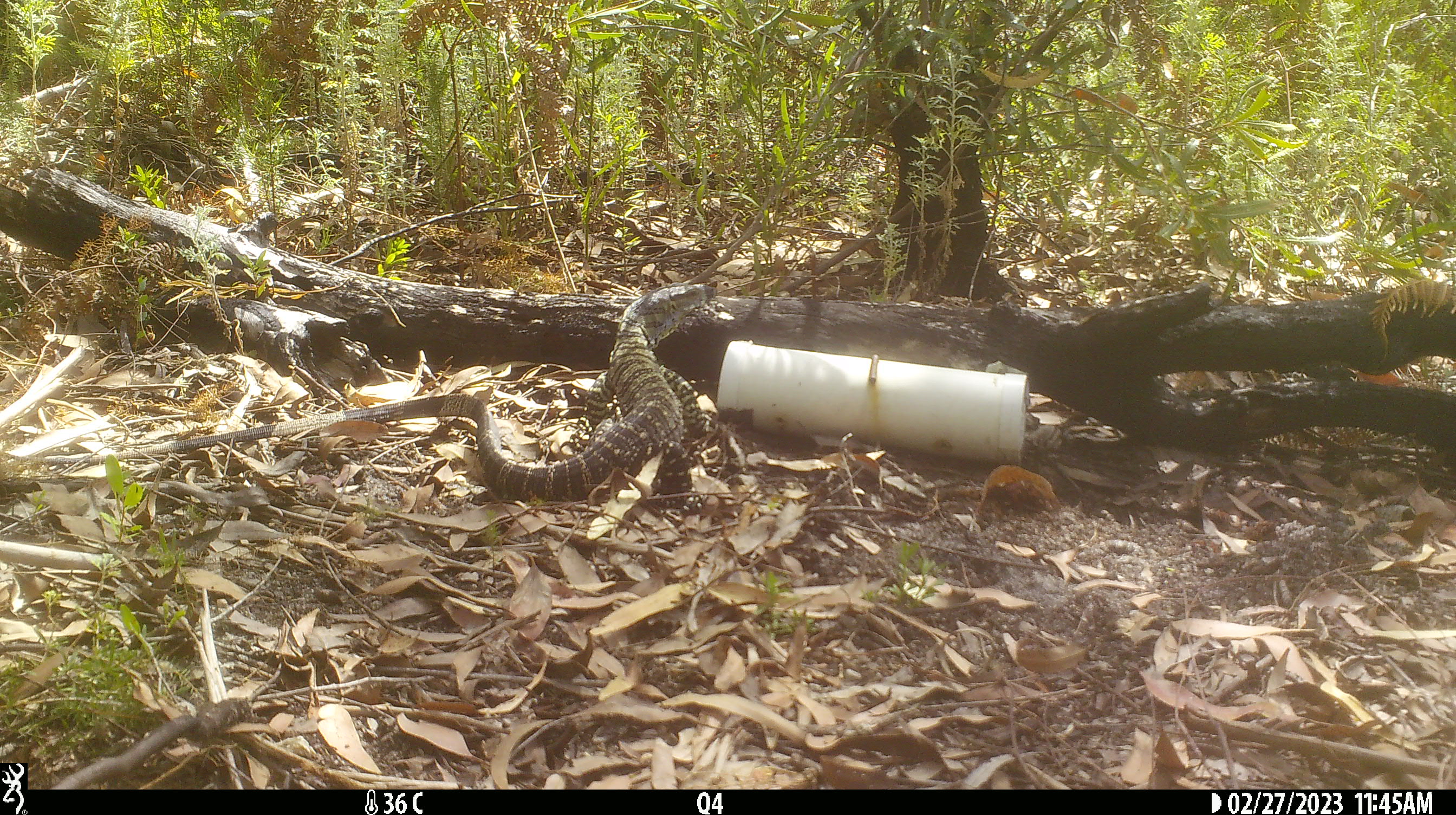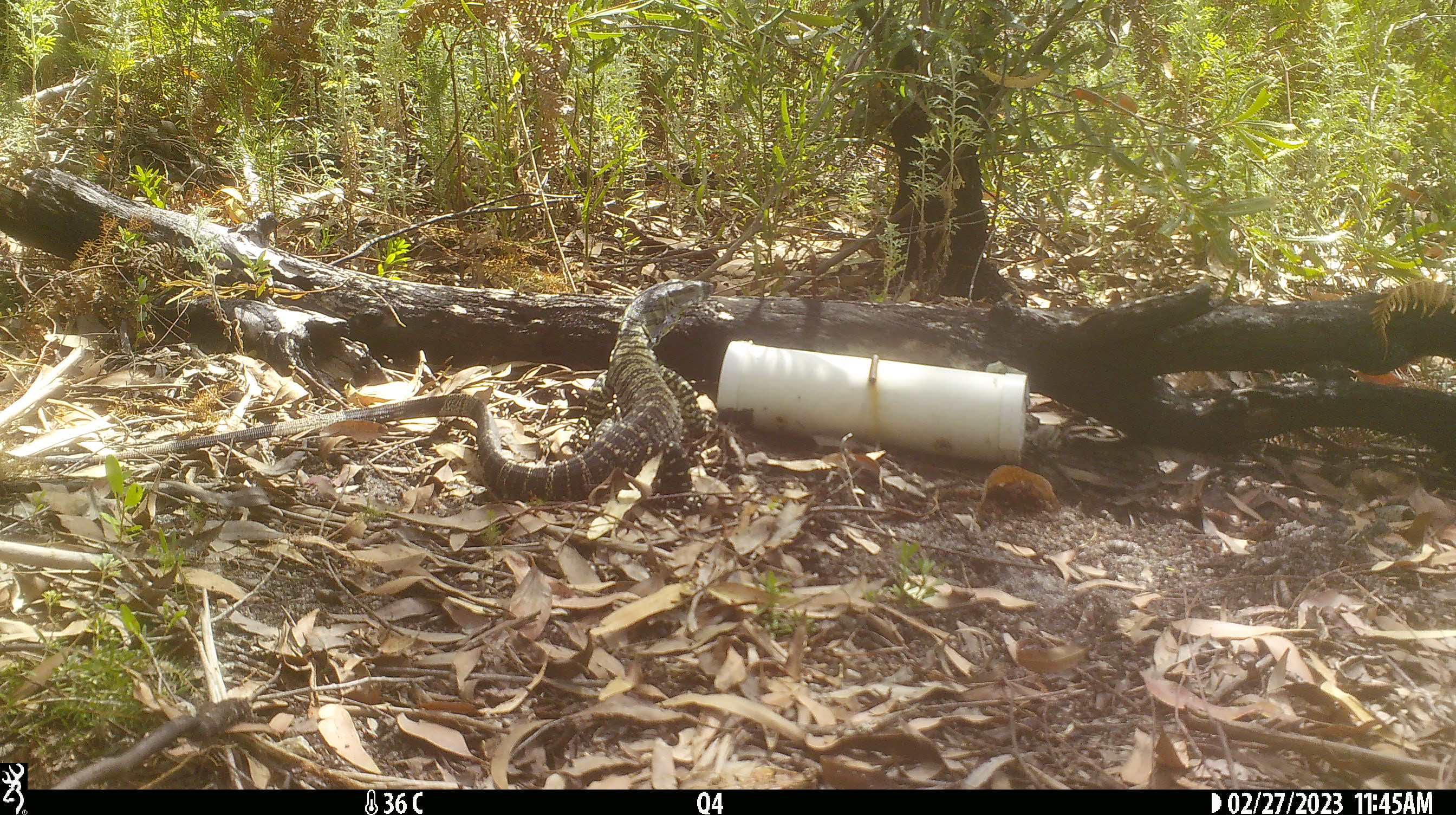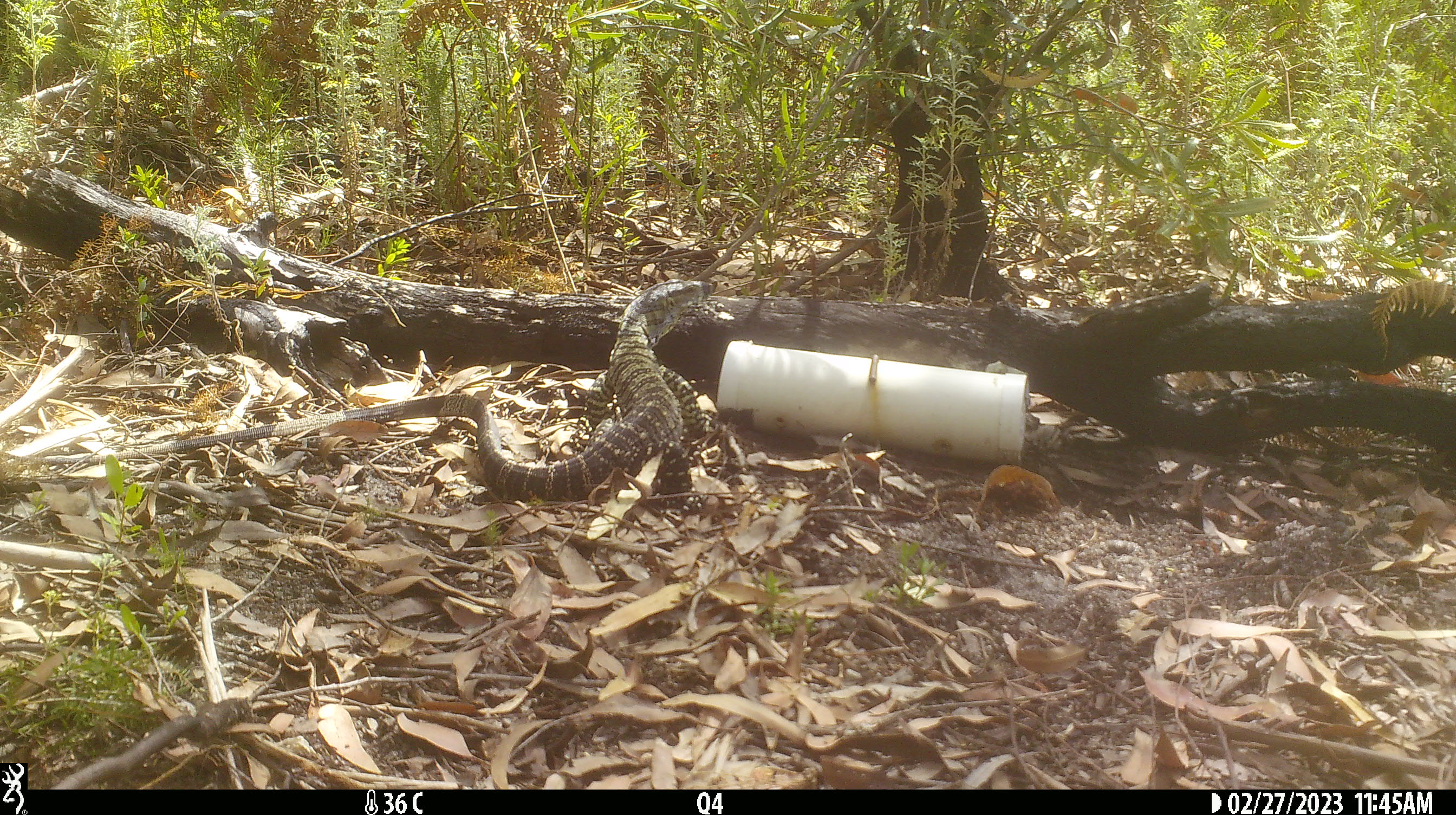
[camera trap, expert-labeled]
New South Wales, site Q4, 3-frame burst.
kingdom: Animalia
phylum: Chordata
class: Reptilia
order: Squamata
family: Varanidae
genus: Varanus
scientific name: Varanus varius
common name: lace monitor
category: goanna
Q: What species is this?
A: Goanna (lace monitor) (Varanus varius).